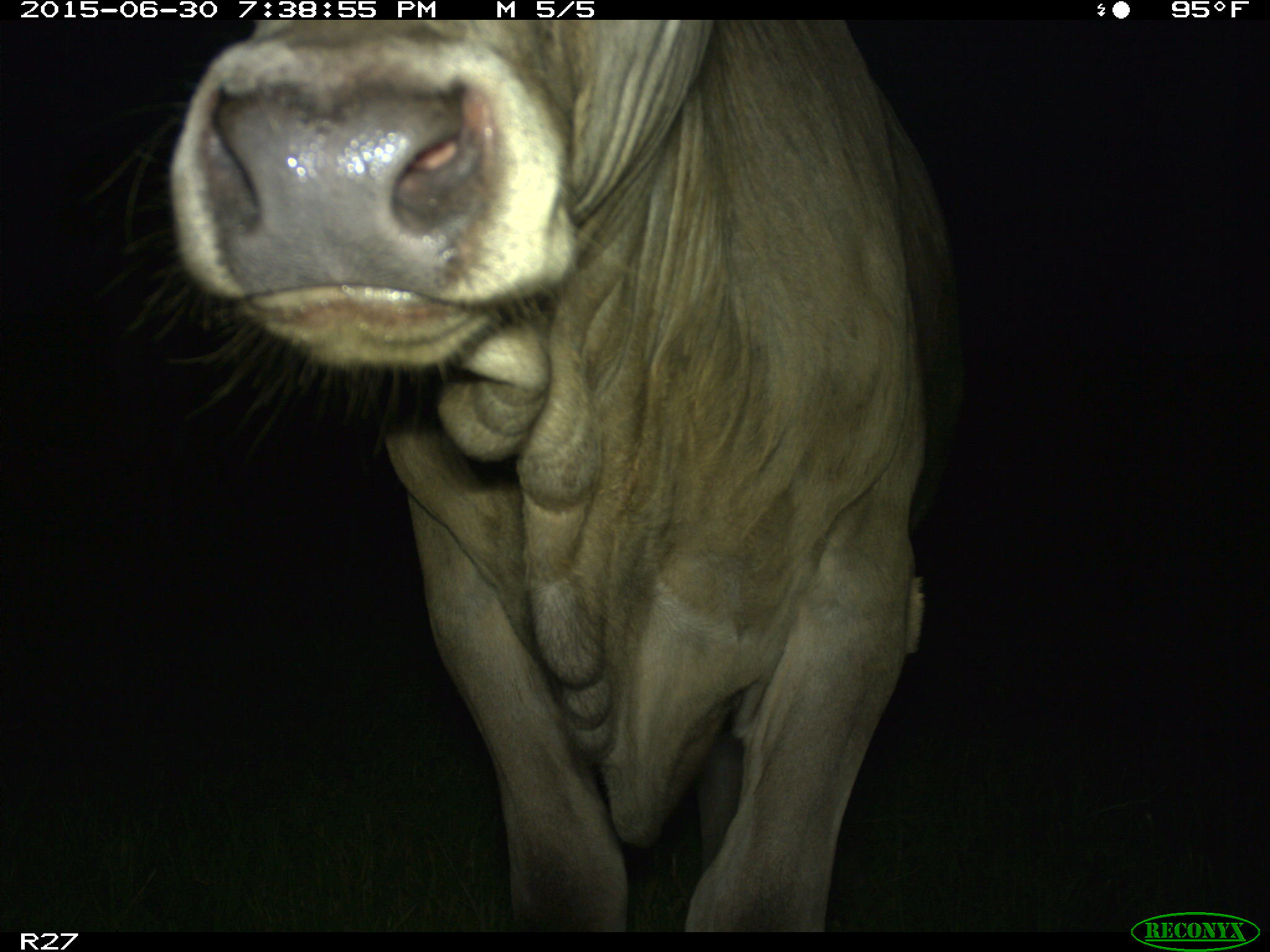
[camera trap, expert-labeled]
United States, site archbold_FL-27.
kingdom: Animalia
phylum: Chordata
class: Mammalia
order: Artiodactyla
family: Bovidae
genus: Bos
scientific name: Bos taurus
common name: domestic cow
Bos taurus (domestic cow).